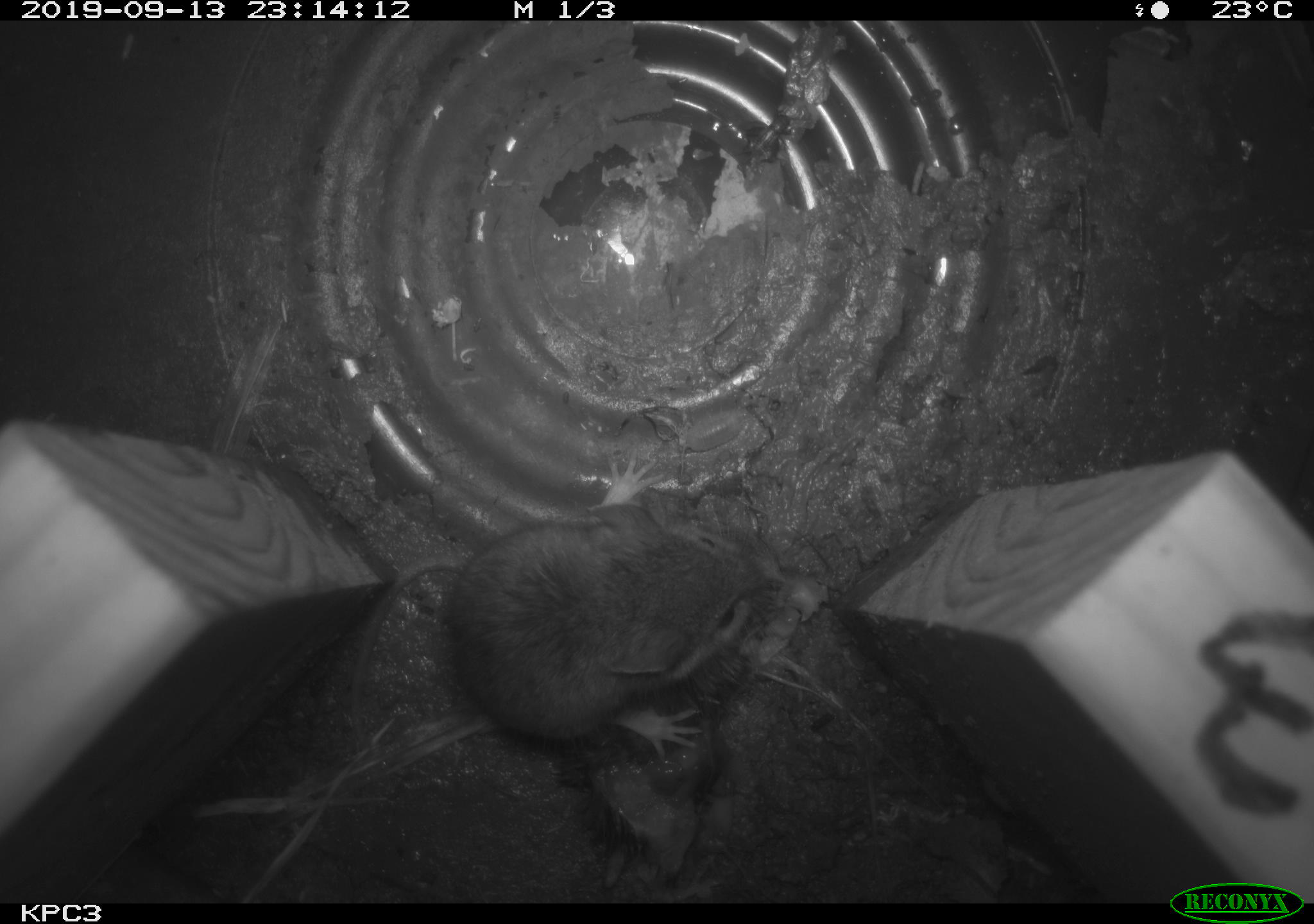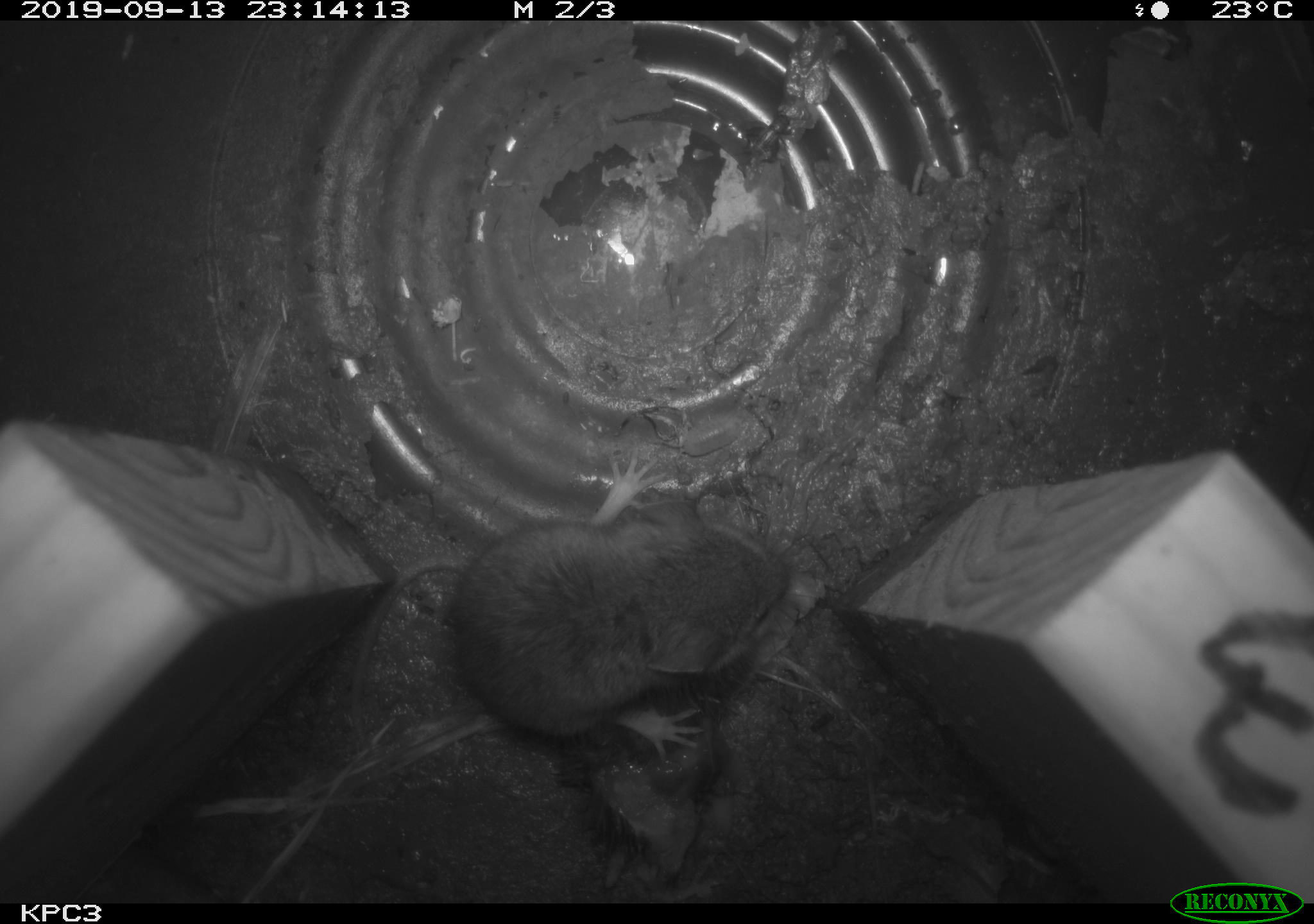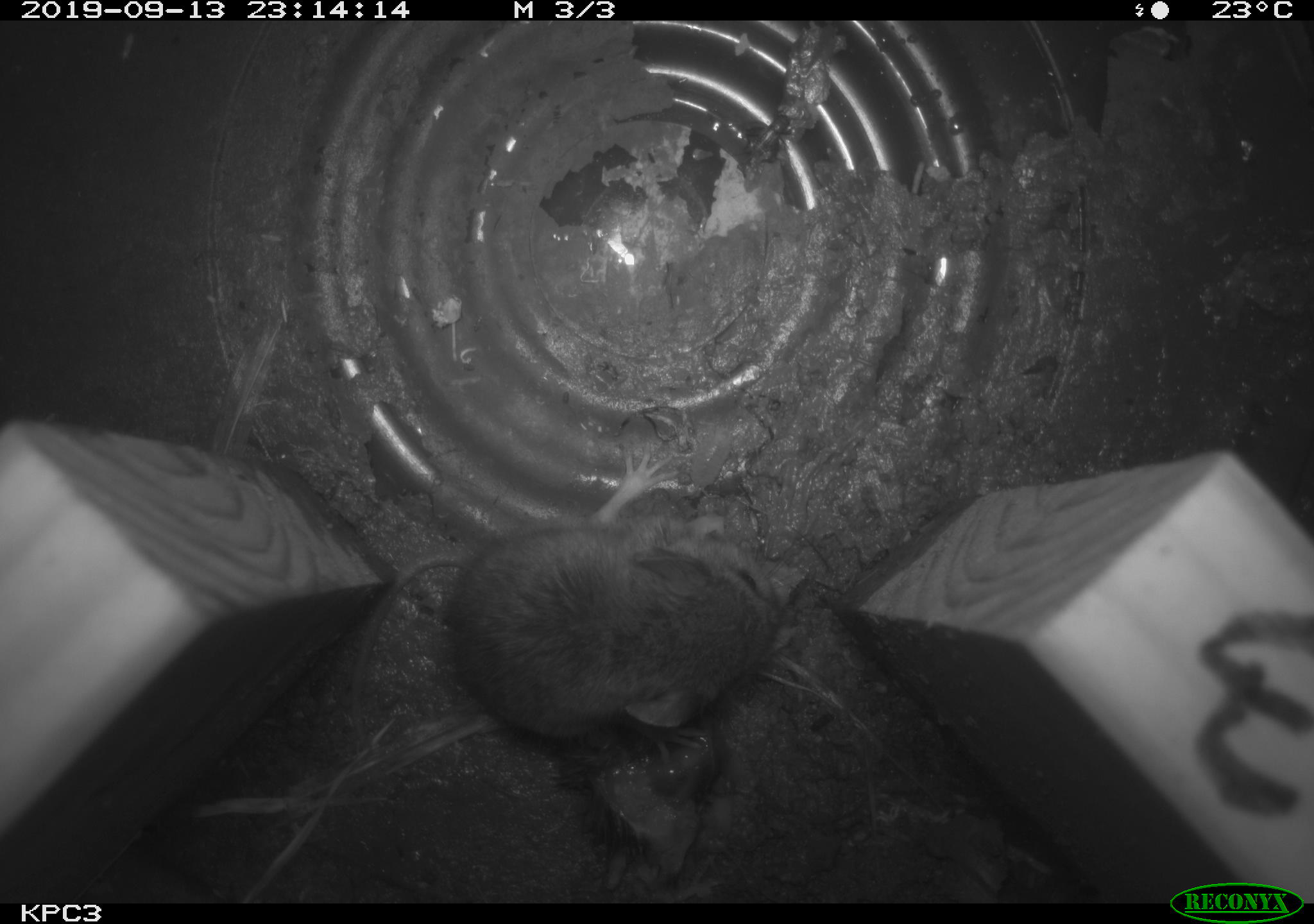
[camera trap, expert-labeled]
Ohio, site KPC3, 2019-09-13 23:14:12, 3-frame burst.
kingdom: Animalia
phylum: Chordata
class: Mammalia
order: Rodentia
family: Cricetidae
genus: Peromyscus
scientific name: Peromyscus leucopus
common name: white-footed mouse